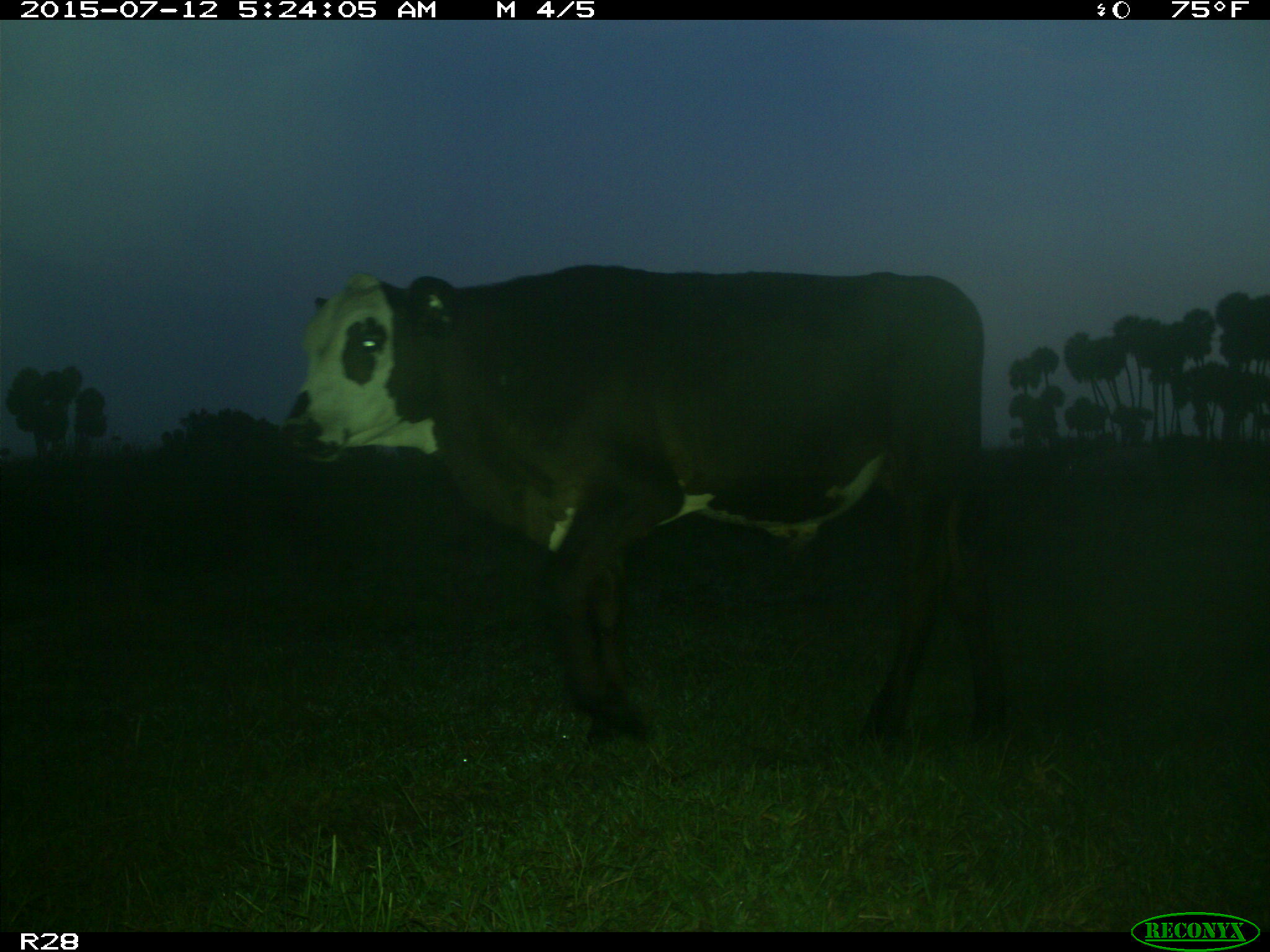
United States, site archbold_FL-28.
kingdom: Animalia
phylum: Chordata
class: Mammalia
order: Artiodactyla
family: Bovidae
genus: Bos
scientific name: Bos taurus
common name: domestic cow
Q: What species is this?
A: Bos taurus (domestic cow).